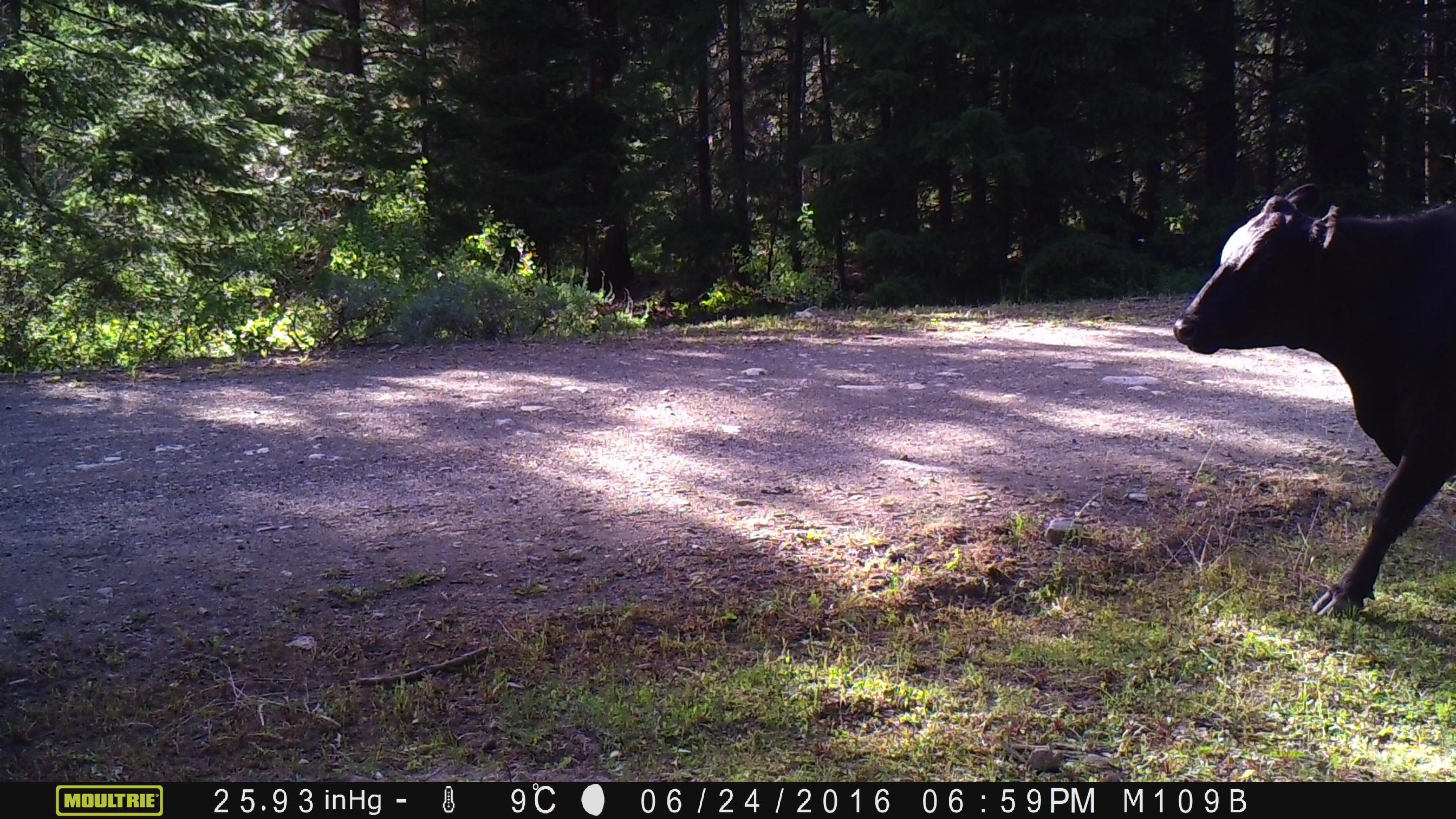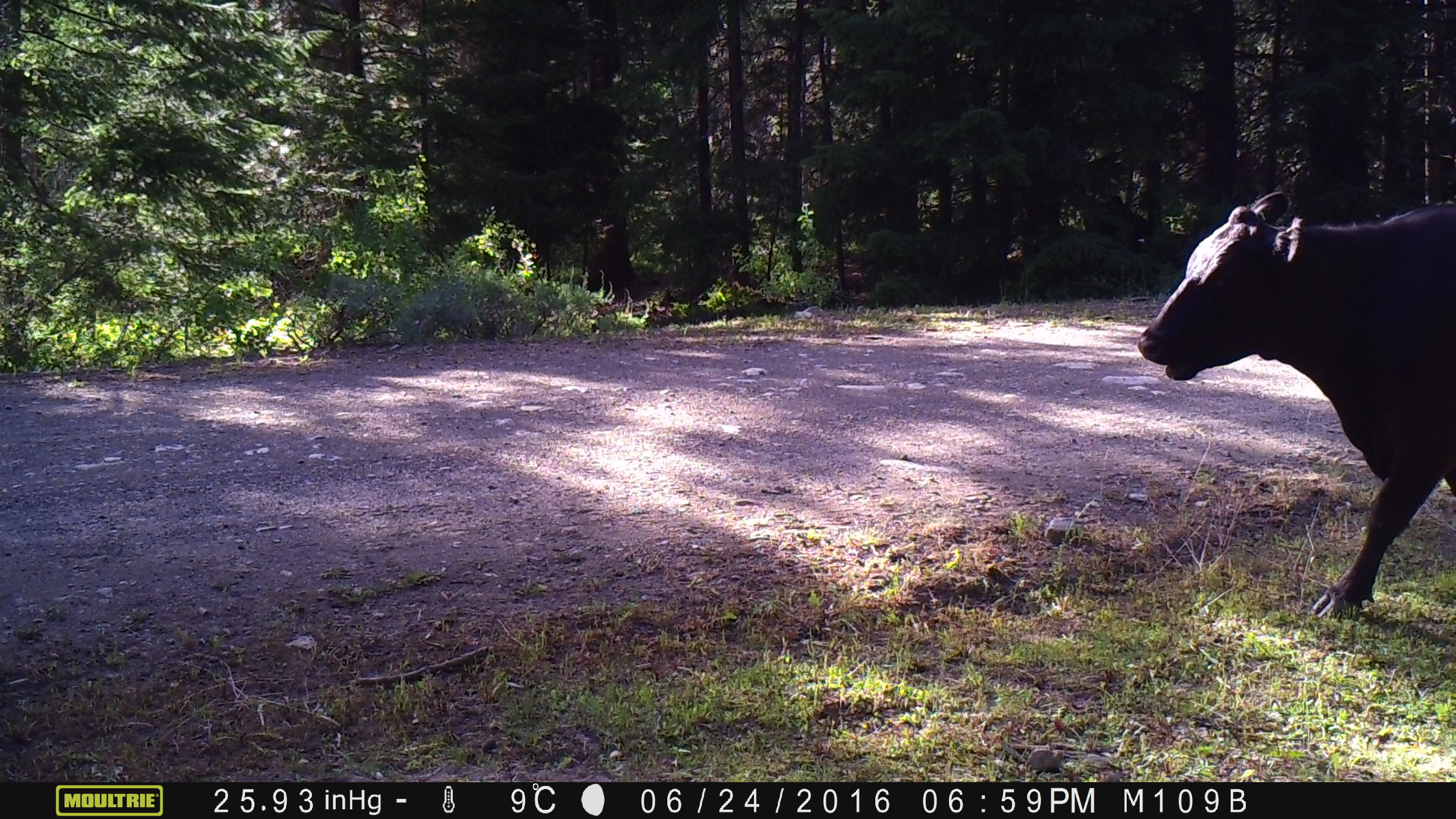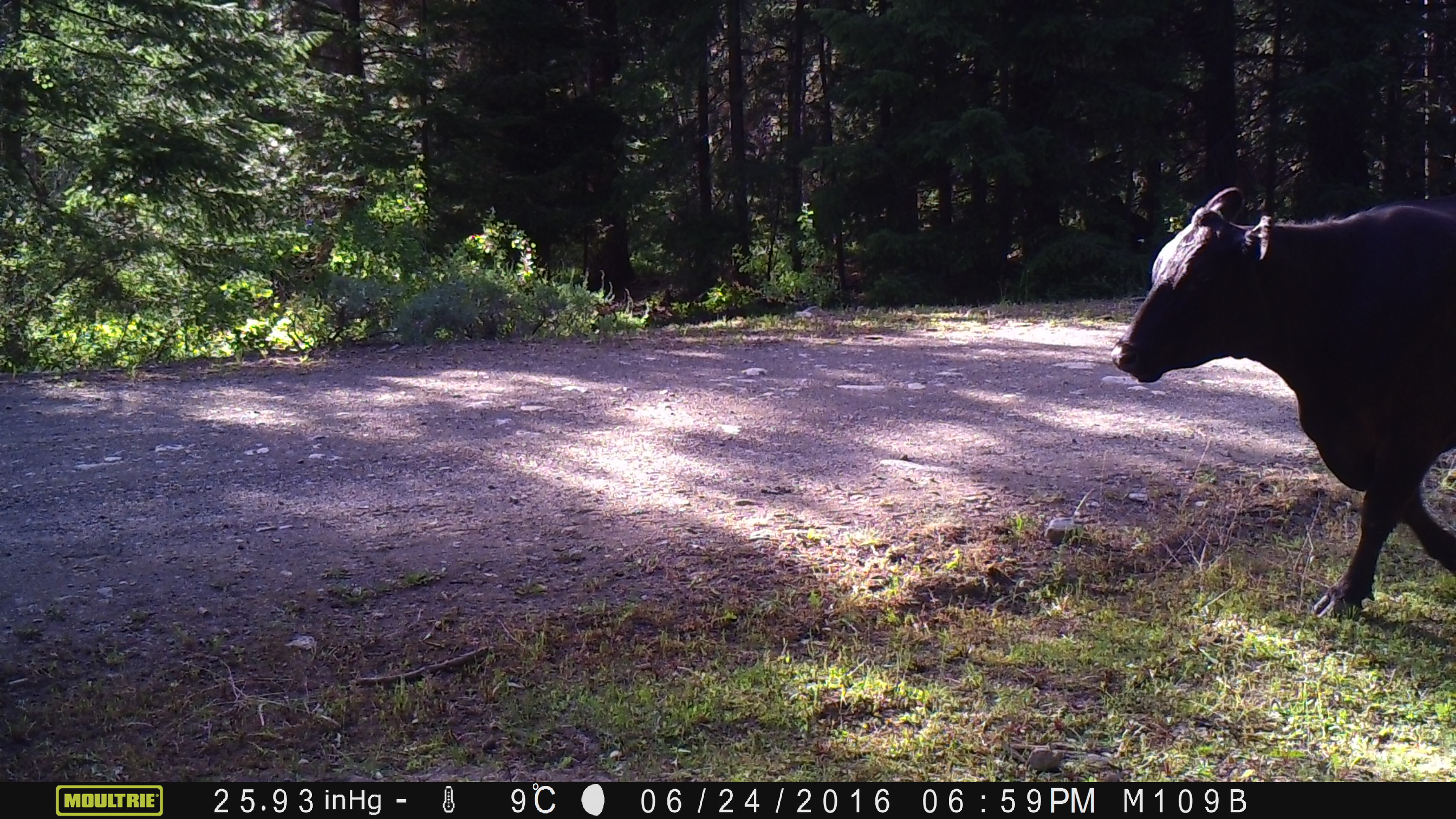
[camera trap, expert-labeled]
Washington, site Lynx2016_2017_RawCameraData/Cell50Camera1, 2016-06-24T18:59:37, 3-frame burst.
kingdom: Animalia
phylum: Chordata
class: Mammalia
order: Artiodactyla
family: Bovidae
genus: Bos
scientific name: Bos taurus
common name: domestic cattle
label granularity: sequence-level